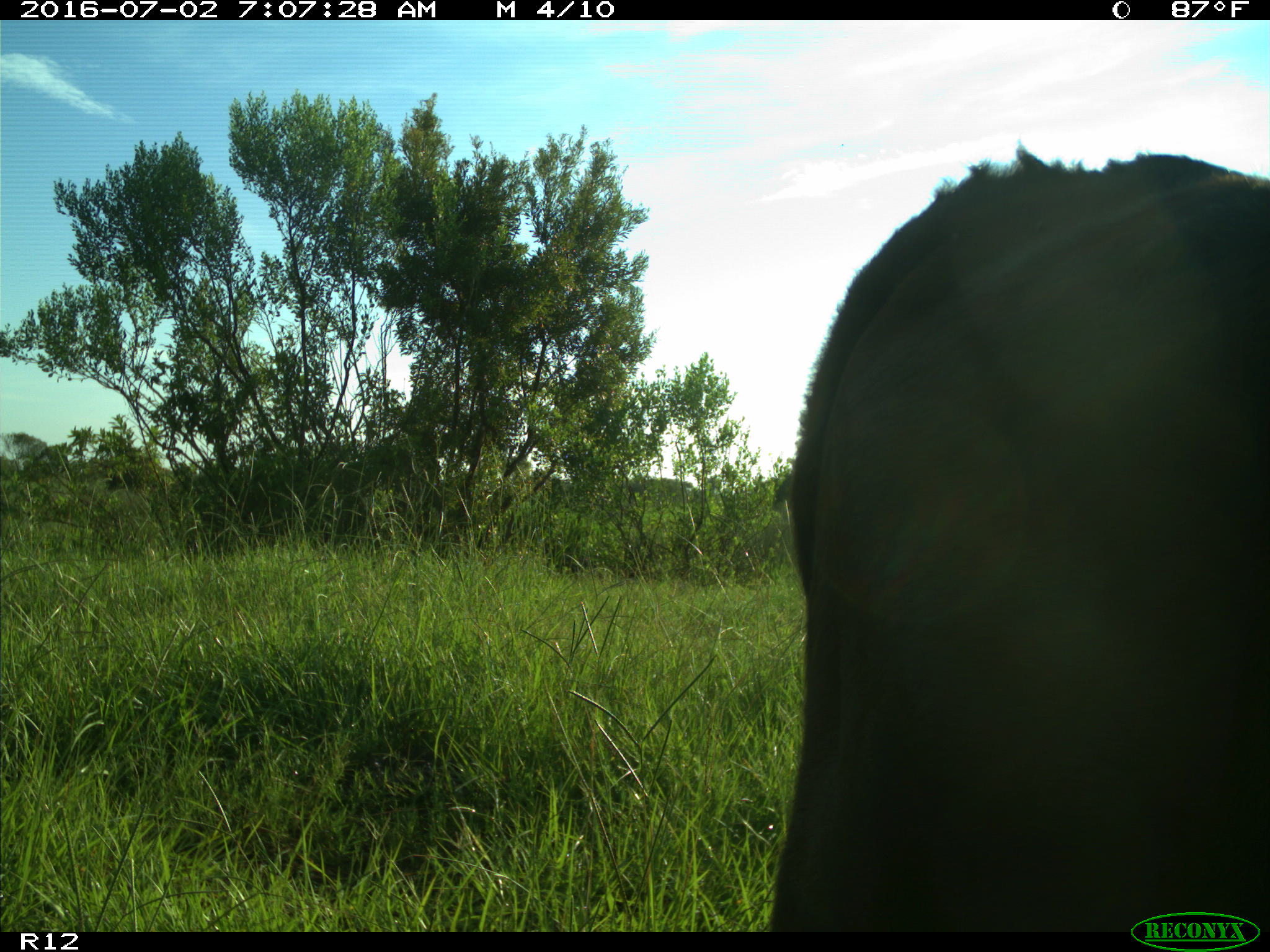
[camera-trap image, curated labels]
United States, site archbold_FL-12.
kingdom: Animalia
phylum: Chordata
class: Mammalia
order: Artiodactyla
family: Bovidae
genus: Bos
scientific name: Bos taurus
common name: domestic cow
Bos taurus (domestic cow).